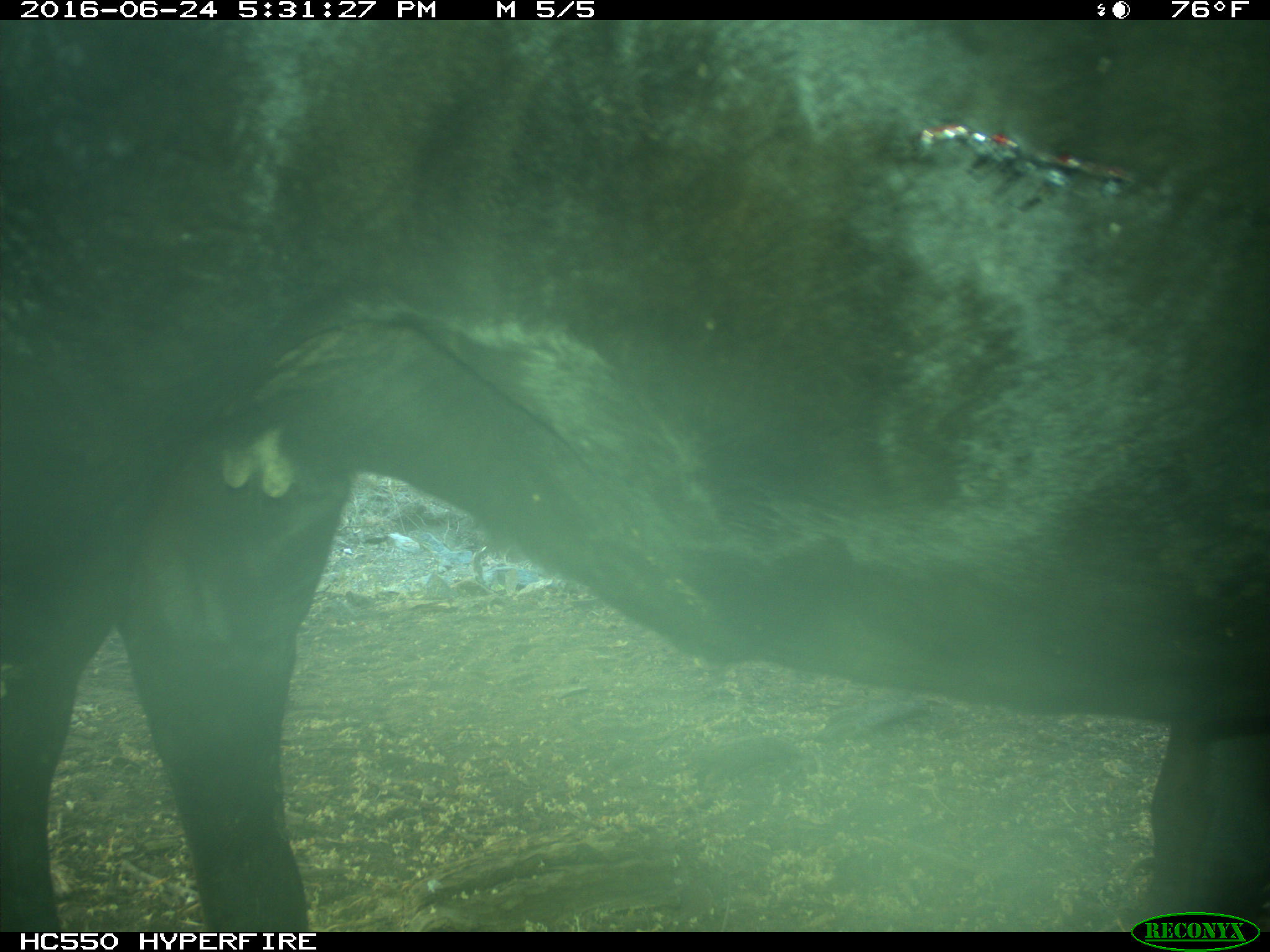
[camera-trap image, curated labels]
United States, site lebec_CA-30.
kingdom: Animalia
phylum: Chordata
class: Mammalia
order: Artiodactyla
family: Bovidae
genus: Bos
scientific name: Bos taurus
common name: domestic cow